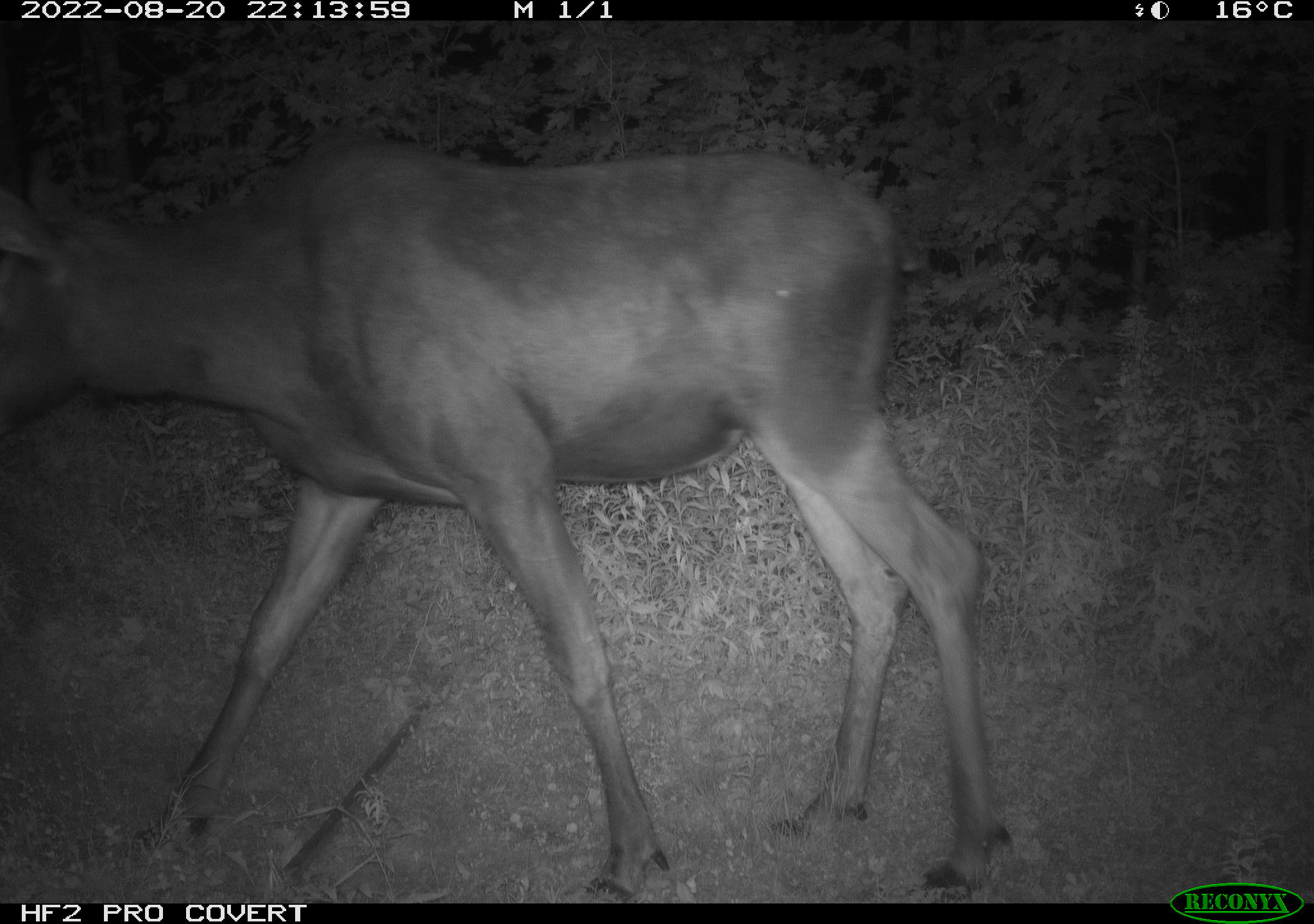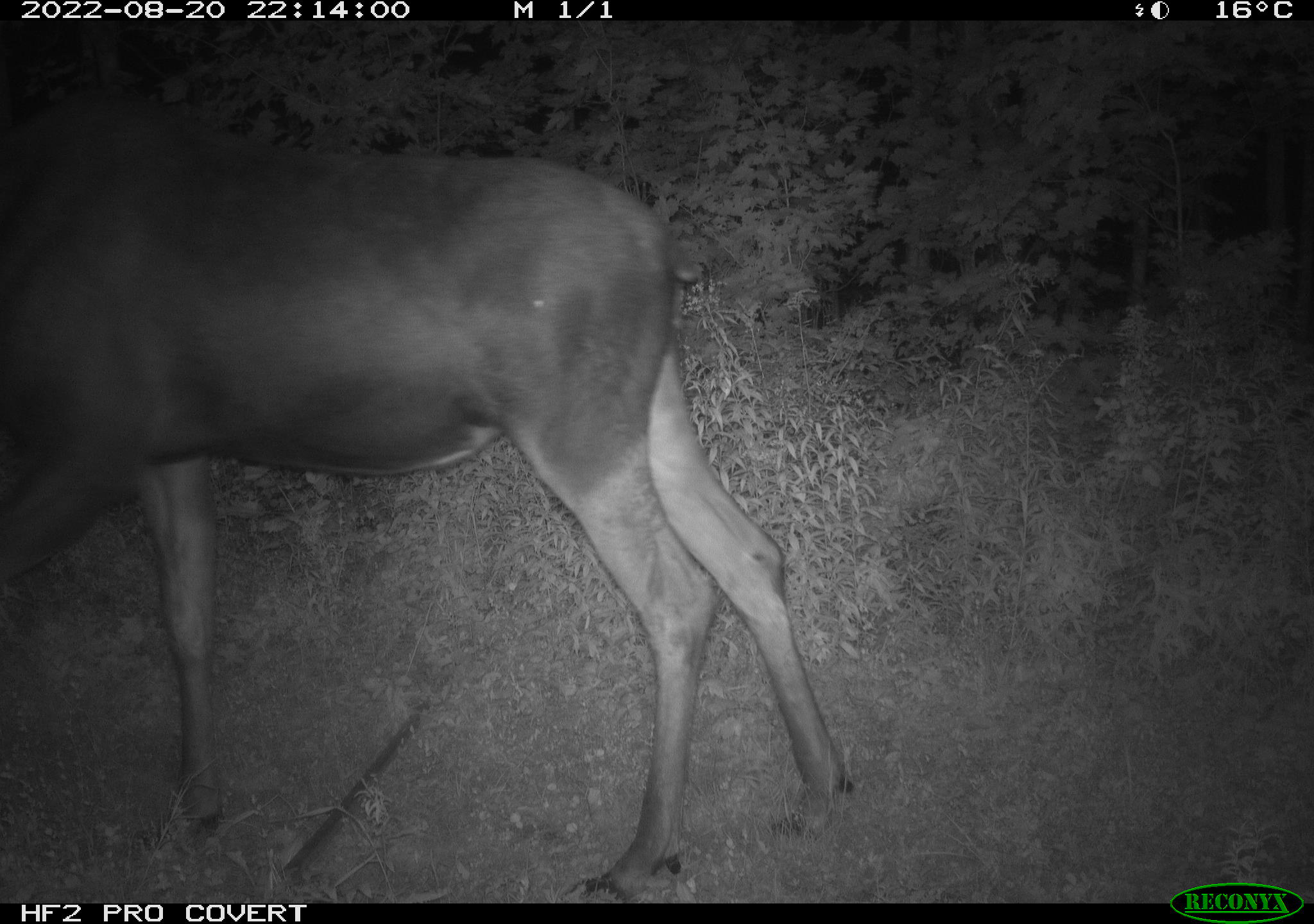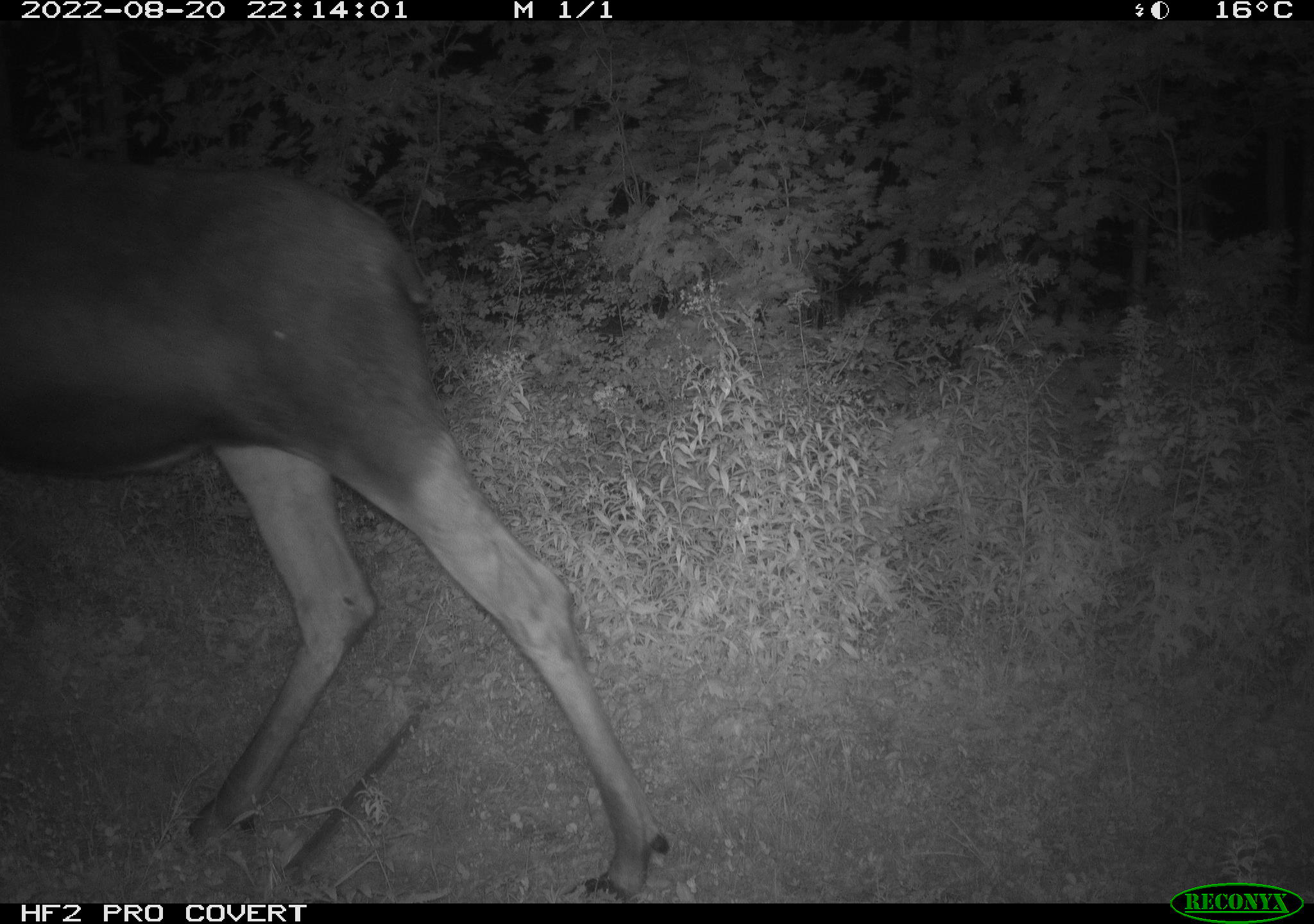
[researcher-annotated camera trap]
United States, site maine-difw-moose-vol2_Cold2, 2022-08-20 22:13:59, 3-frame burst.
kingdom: Animalia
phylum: Chordata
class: Mammalia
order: Artiodactyla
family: Cervidae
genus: Alces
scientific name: Alces alces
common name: moose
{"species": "moose (Alces alces)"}